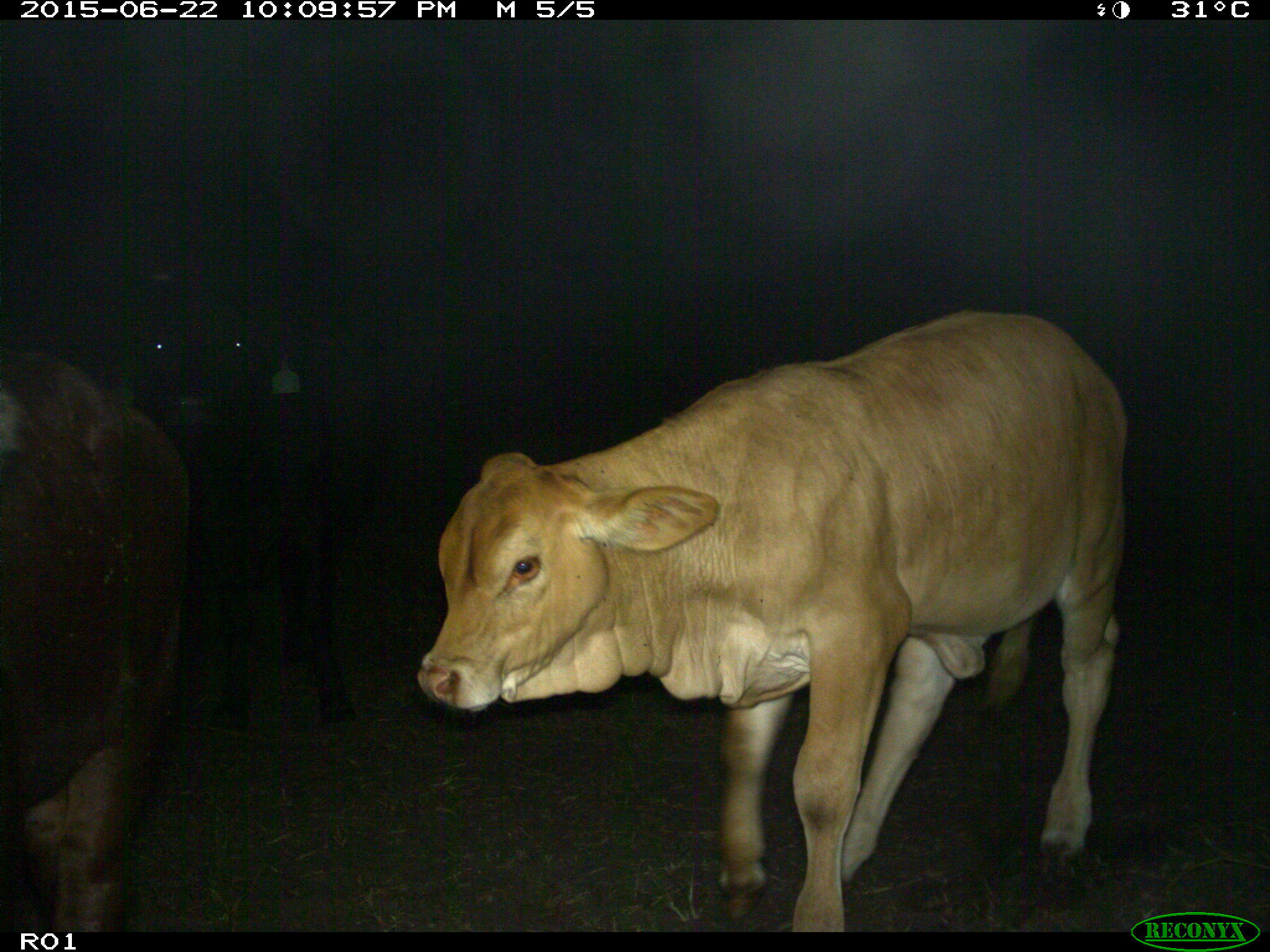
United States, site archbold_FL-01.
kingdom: Animalia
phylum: Chordata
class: Mammalia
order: Artiodactyla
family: Bovidae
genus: Bos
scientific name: Bos taurus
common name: domestic cow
Bos taurus (domestic cow).